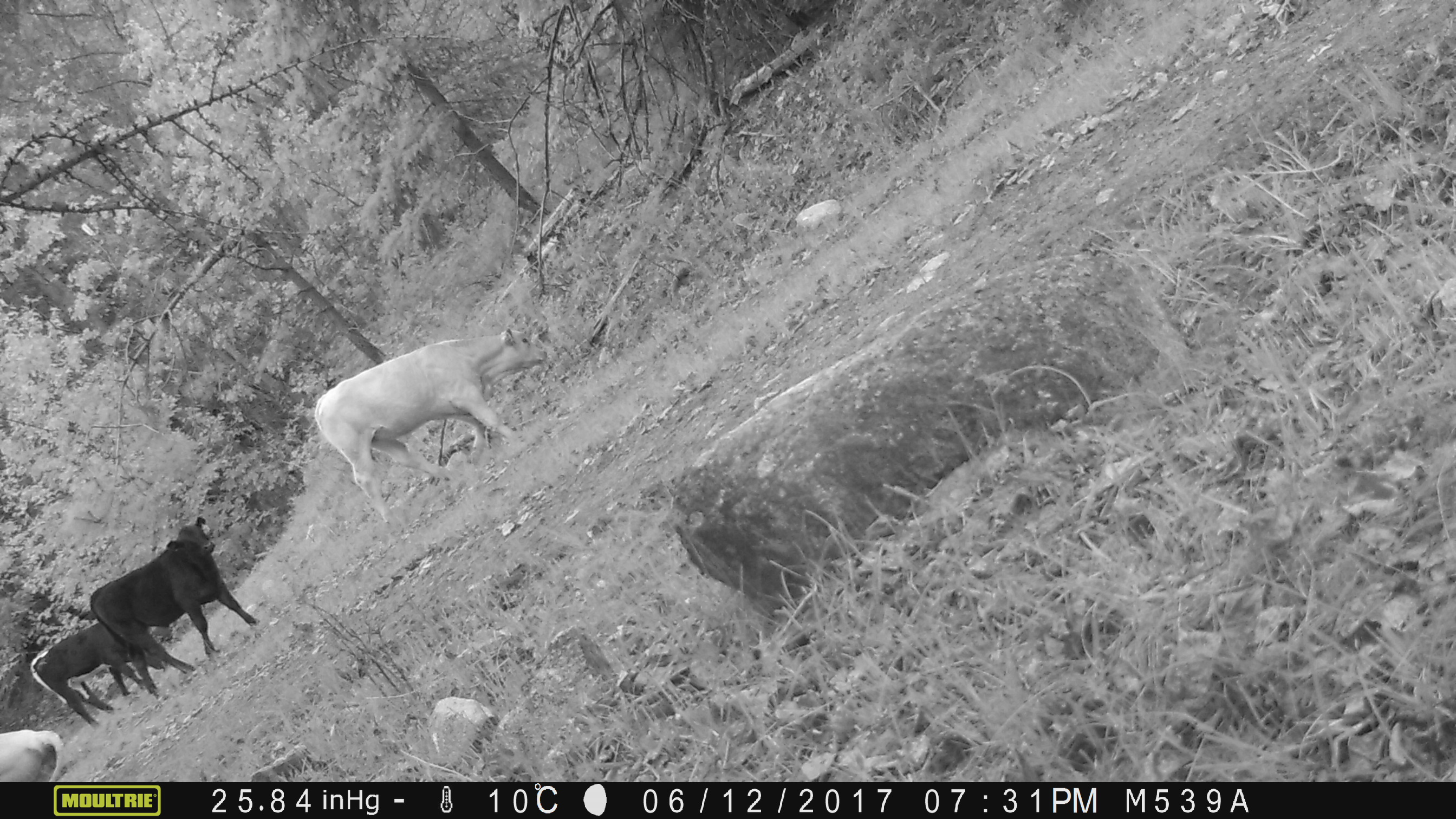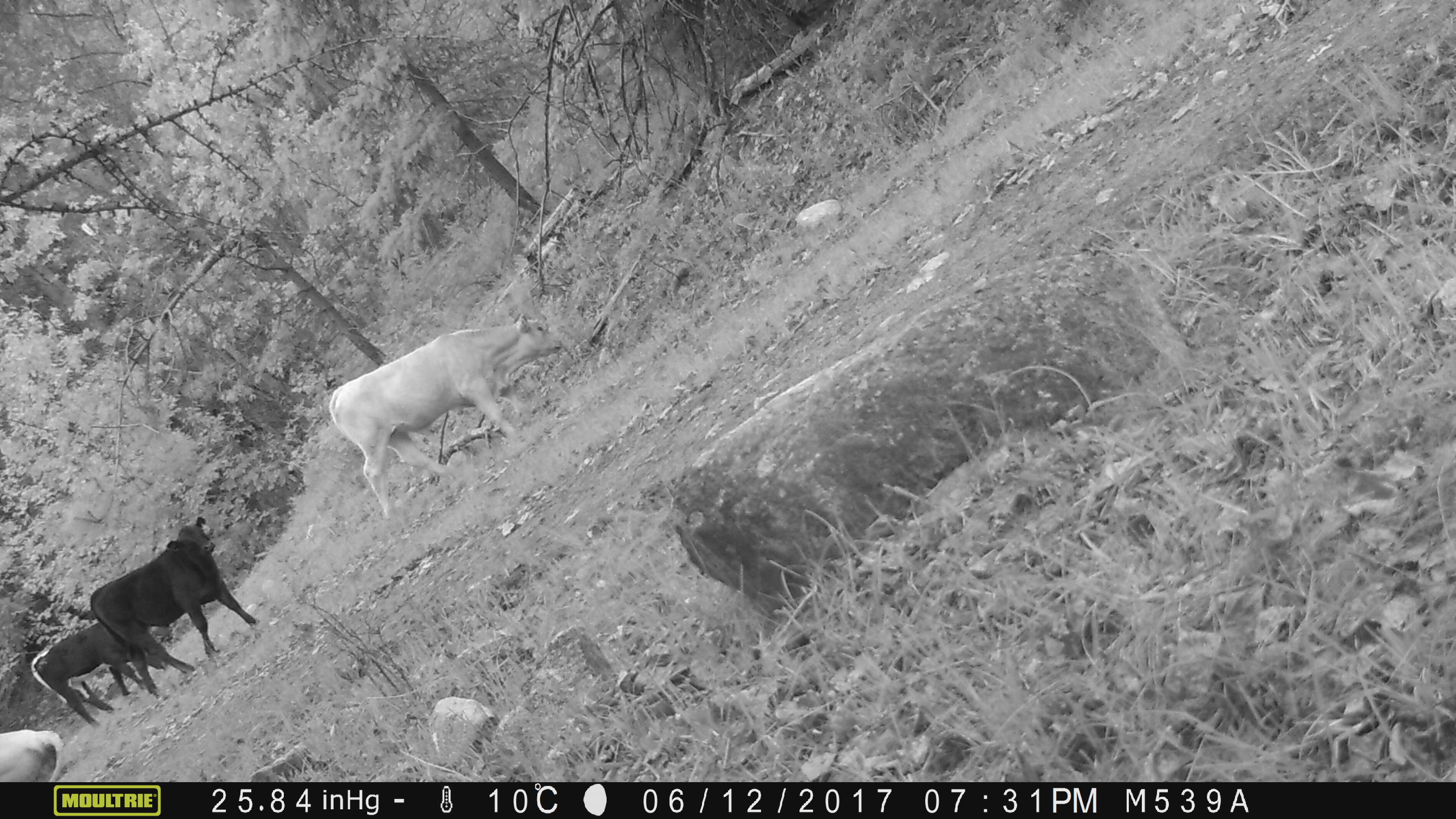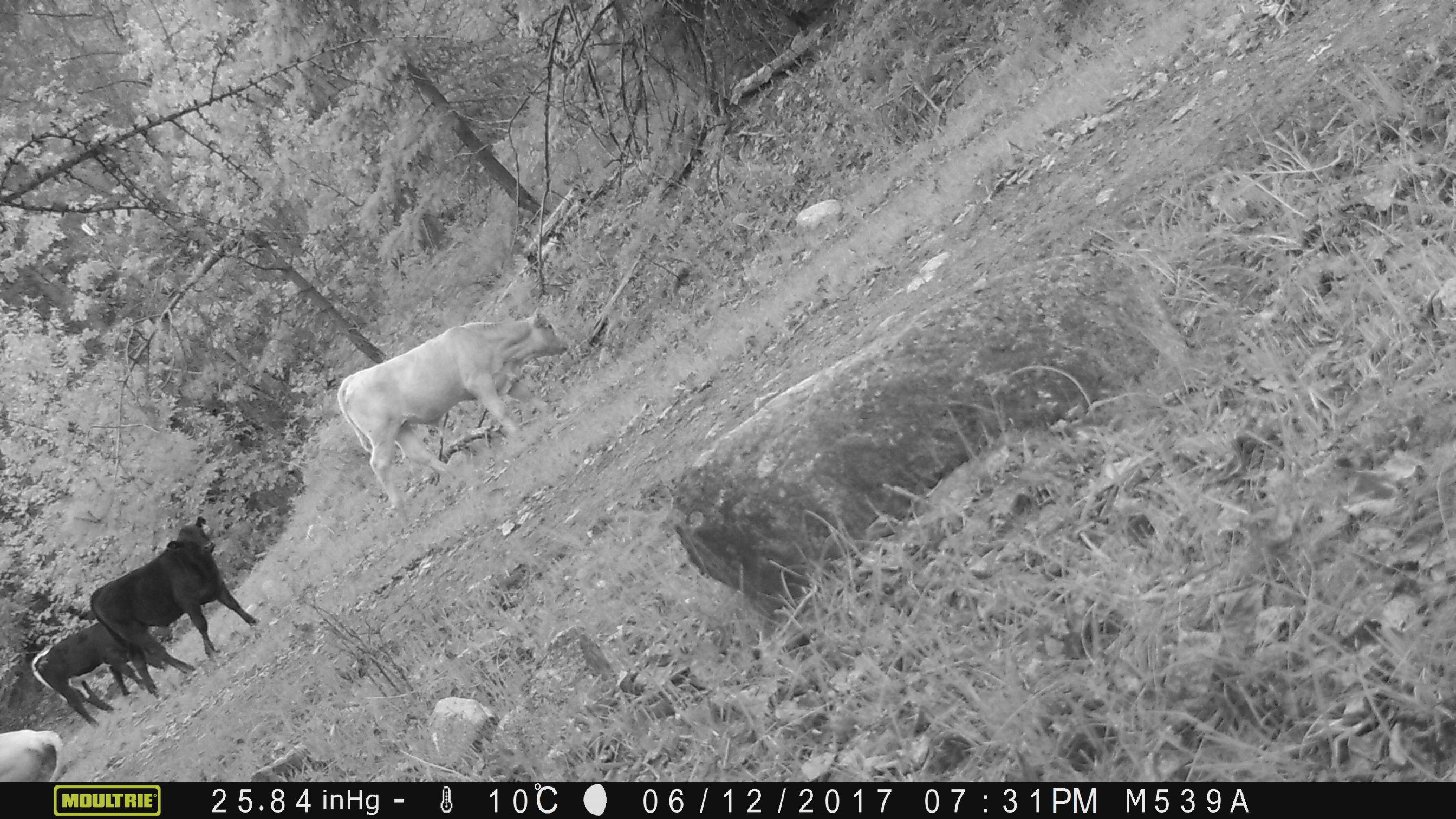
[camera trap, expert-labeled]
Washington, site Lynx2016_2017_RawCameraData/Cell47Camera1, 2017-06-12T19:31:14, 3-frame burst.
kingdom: Animalia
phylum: Chordata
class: Mammalia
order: Artiodactyla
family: Bovidae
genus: Bos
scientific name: Bos taurus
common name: domestic cattle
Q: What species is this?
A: Domestic cattle (Bos taurus).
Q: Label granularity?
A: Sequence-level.